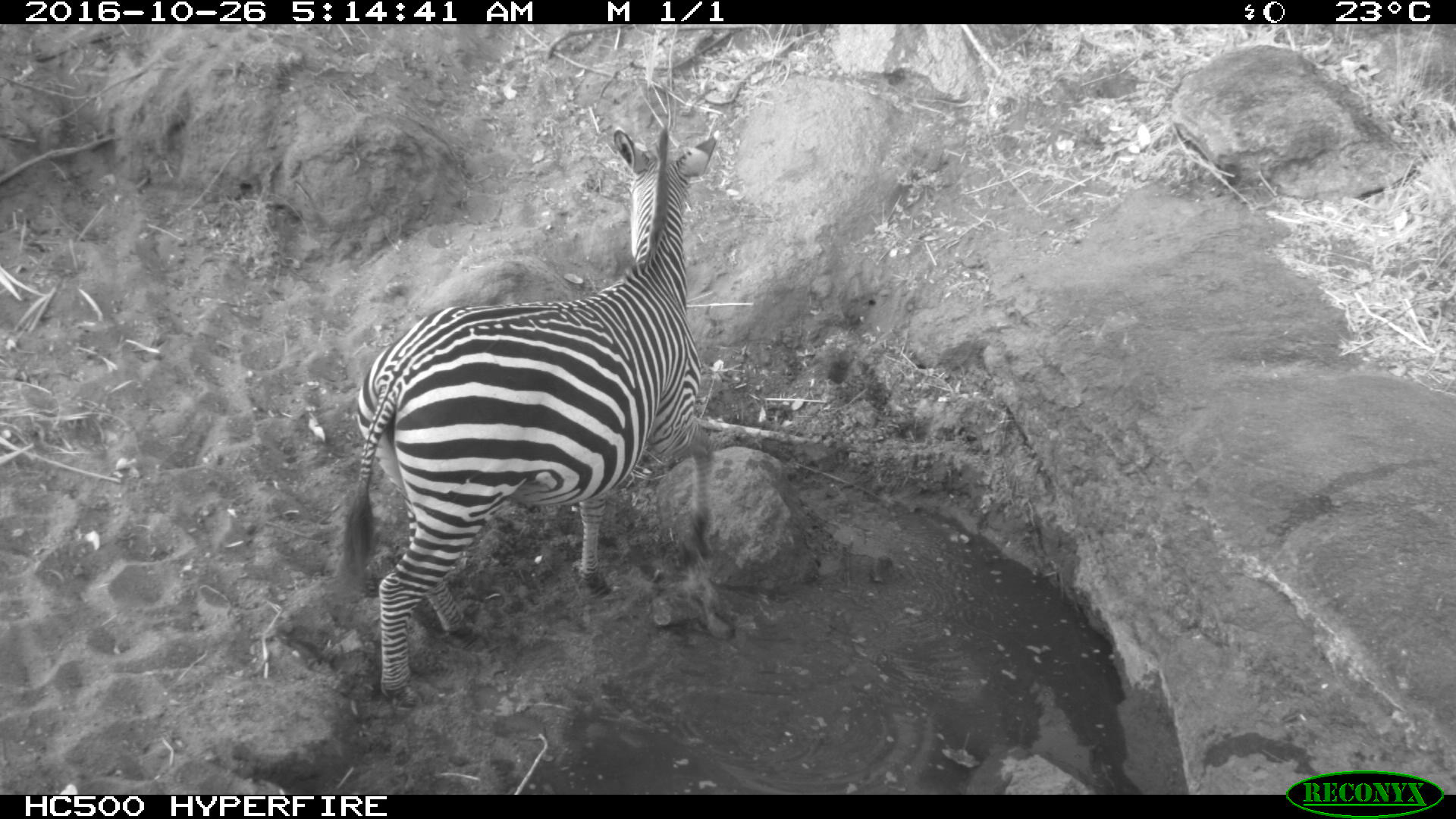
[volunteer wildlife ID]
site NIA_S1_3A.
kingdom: Animalia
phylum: Chordata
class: Mammalia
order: Perissodactyla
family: Equidae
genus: Equus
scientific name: Equus quagga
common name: plains zebra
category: zebraplains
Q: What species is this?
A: Zebraplains (plains zebra) (Equus quagga).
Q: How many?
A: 1.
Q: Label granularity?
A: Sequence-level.